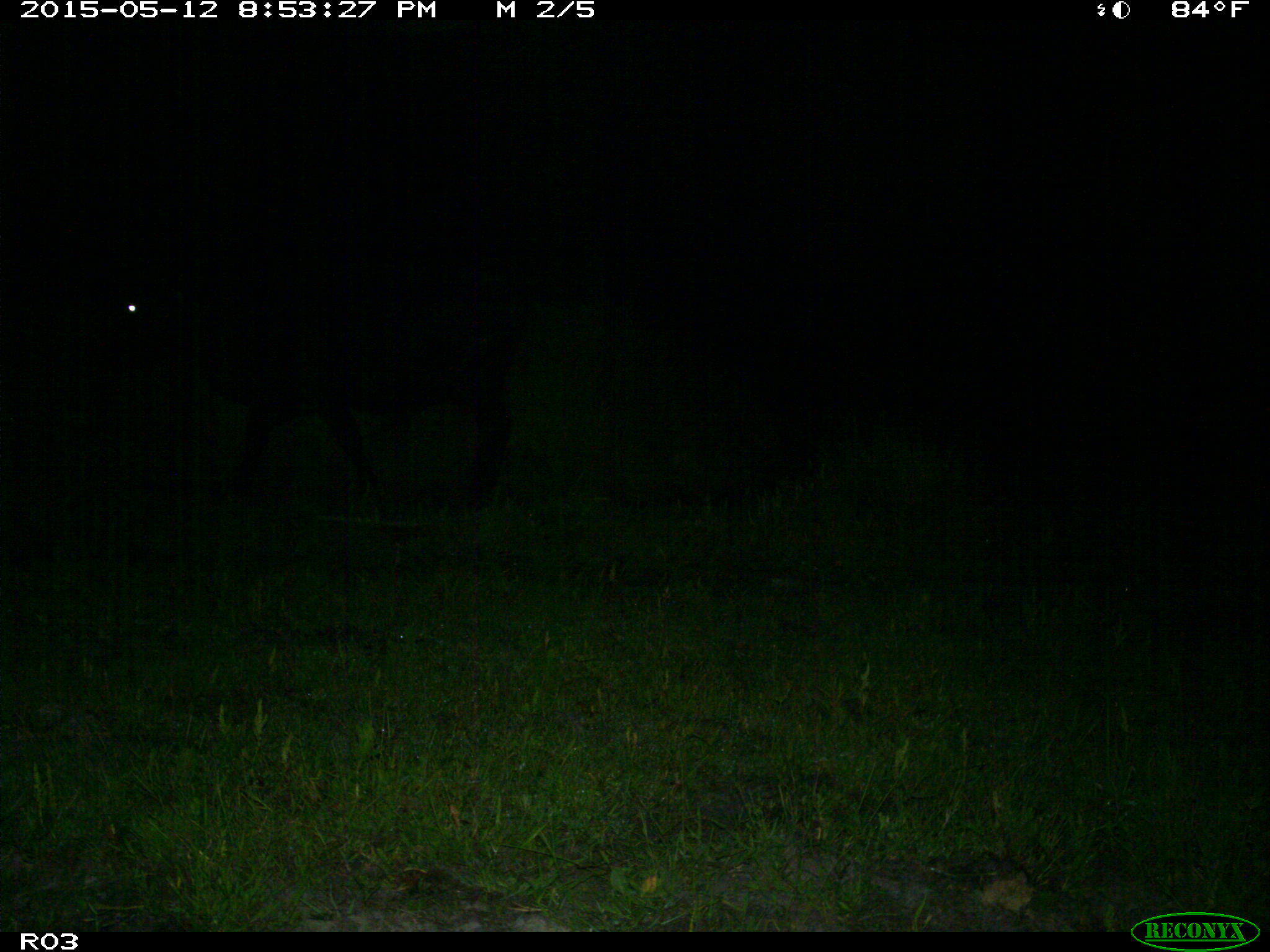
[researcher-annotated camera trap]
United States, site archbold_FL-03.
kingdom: Animalia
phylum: Chordata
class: Mammalia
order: Artiodactyla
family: Bovidae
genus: Bos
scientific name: Bos taurus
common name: domestic cow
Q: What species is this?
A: Bos taurus (domestic cow).